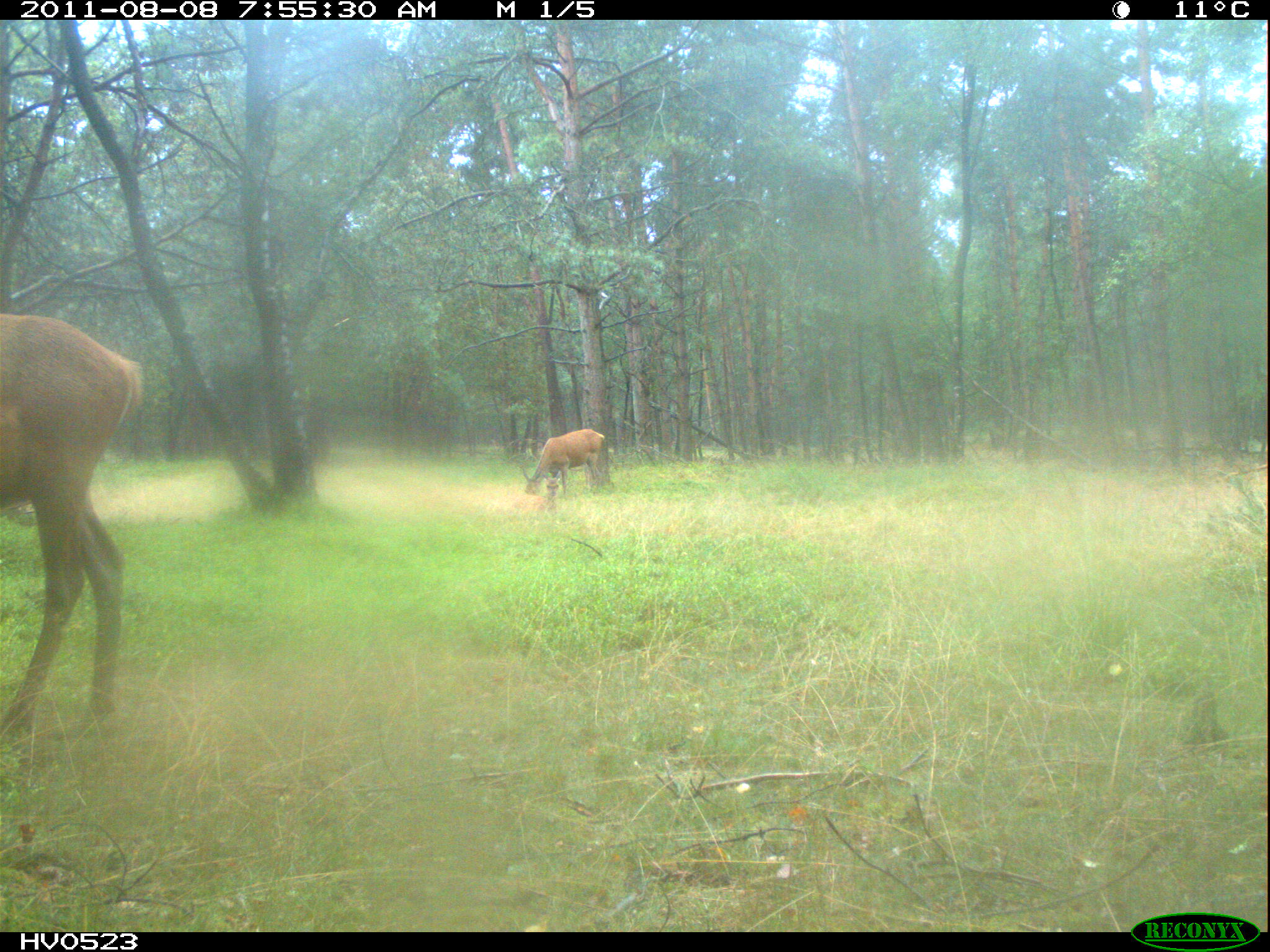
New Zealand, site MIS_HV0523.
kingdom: Animalia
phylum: Chordata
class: Mammalia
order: Artiodactyla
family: Cervidae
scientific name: Cervidae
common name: deer